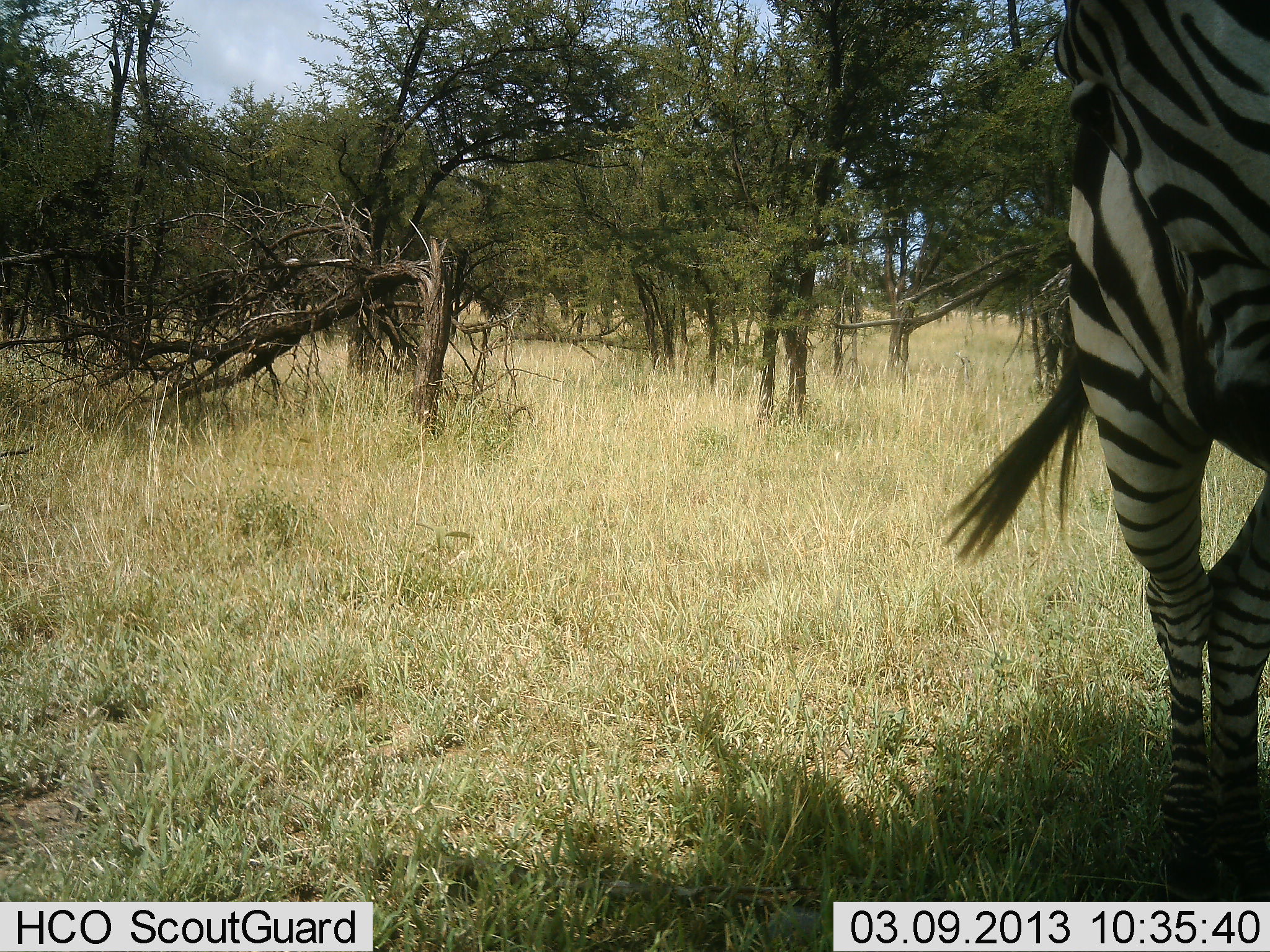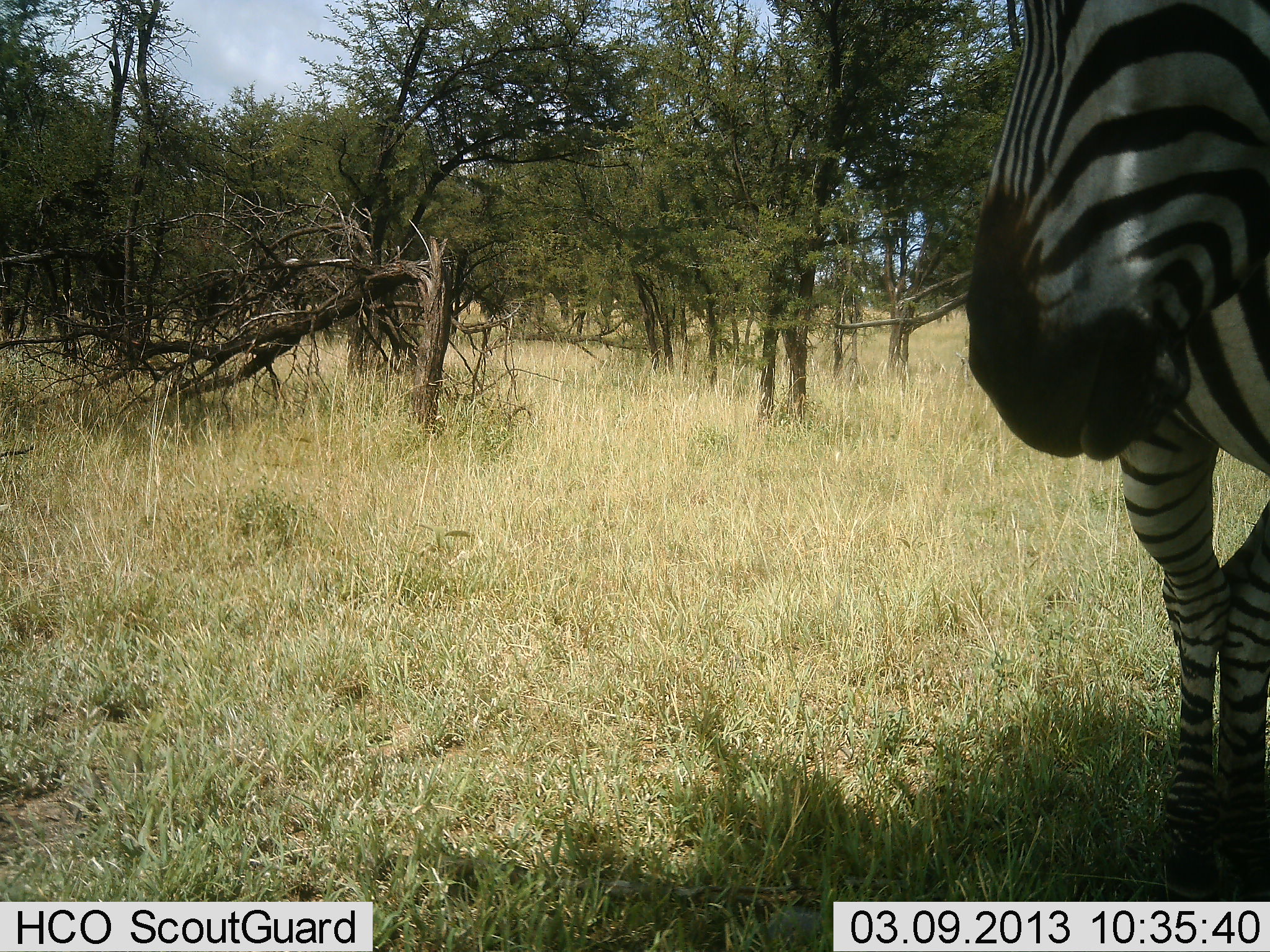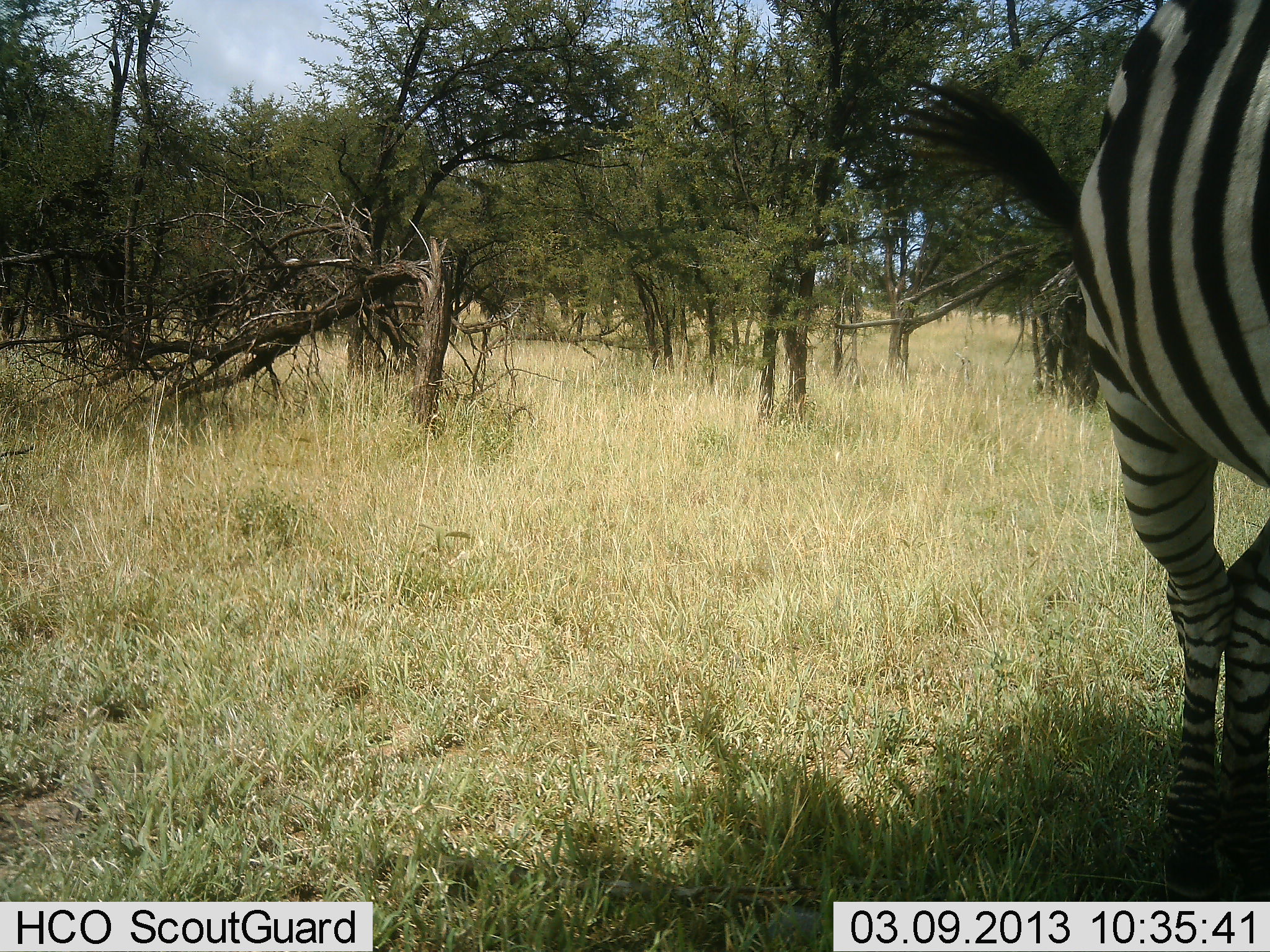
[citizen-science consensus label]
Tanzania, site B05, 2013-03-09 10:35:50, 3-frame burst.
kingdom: Animalia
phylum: Chordata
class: Mammalia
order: Perissodactyla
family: Equidae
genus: Equus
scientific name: Equus quagga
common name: plains zebra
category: zebra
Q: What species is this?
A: Zebra (plains zebra) (Equus quagga).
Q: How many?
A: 1.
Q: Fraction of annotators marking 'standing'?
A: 91%.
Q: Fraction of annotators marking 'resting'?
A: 0%.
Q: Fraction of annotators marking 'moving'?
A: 9%.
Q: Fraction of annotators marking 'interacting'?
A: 2%.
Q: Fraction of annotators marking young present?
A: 0%.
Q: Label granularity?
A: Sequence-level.